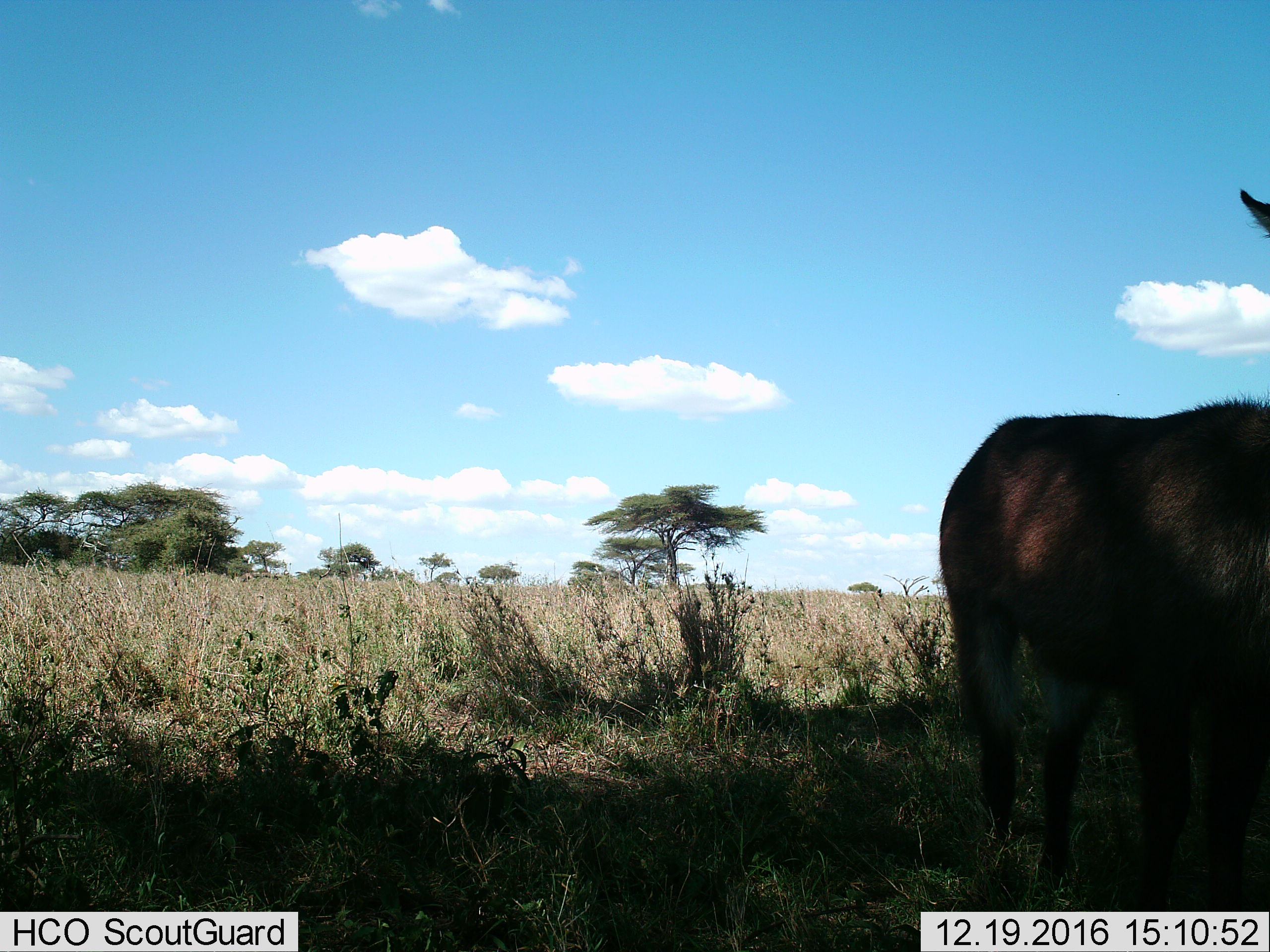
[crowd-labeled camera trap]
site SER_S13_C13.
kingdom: Animalia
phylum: Chordata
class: Mammalia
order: Artiodactyla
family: Bovidae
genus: Kobus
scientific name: Kobus ellipsiprymnus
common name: waterbuck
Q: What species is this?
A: Waterbuck (Kobus ellipsiprymnus).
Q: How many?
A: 1.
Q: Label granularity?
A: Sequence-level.